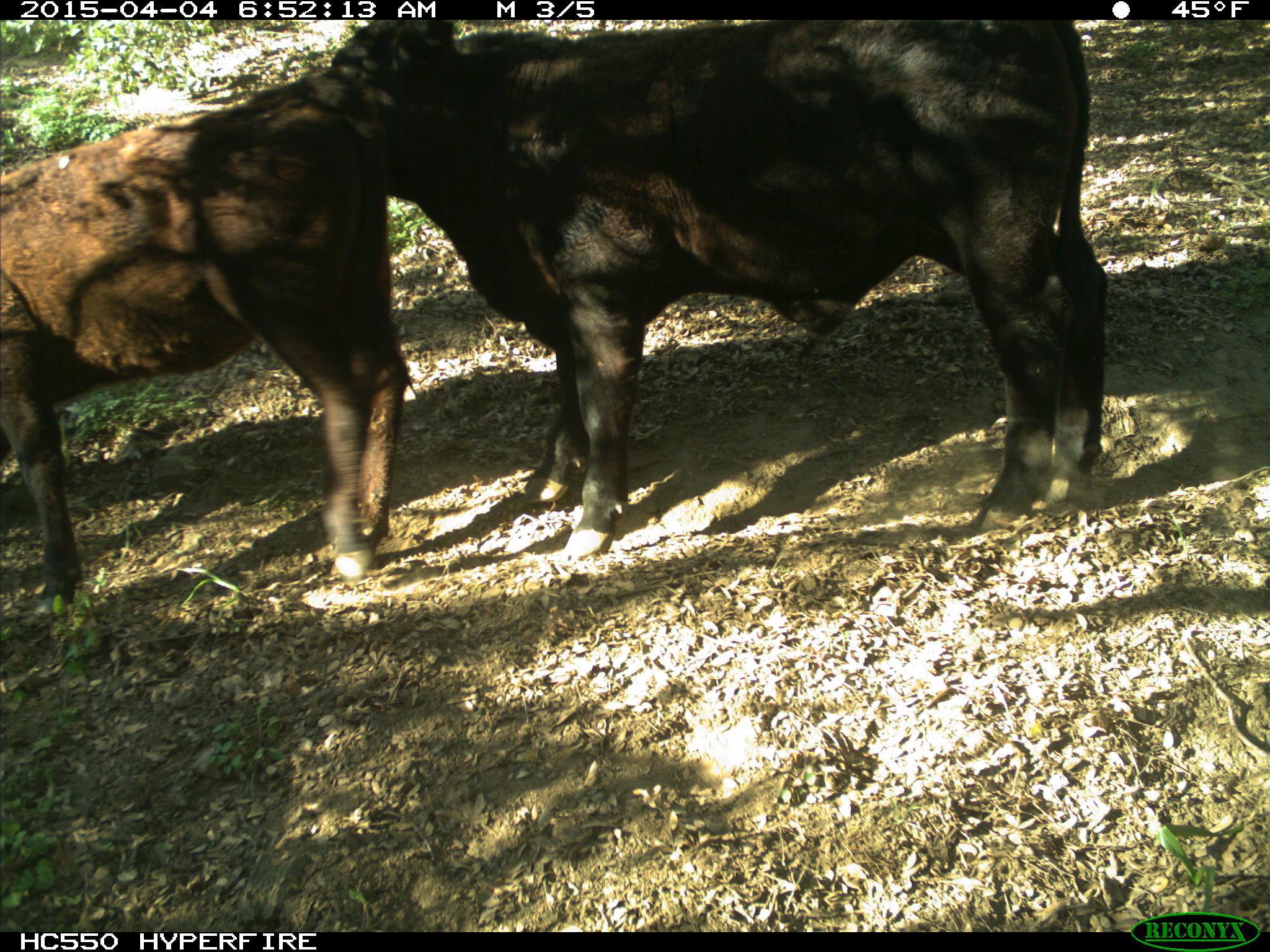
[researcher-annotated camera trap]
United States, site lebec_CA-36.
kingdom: Animalia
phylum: Chordata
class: Mammalia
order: Artiodactyla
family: Bovidae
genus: Bos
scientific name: Bos taurus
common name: domestic cow